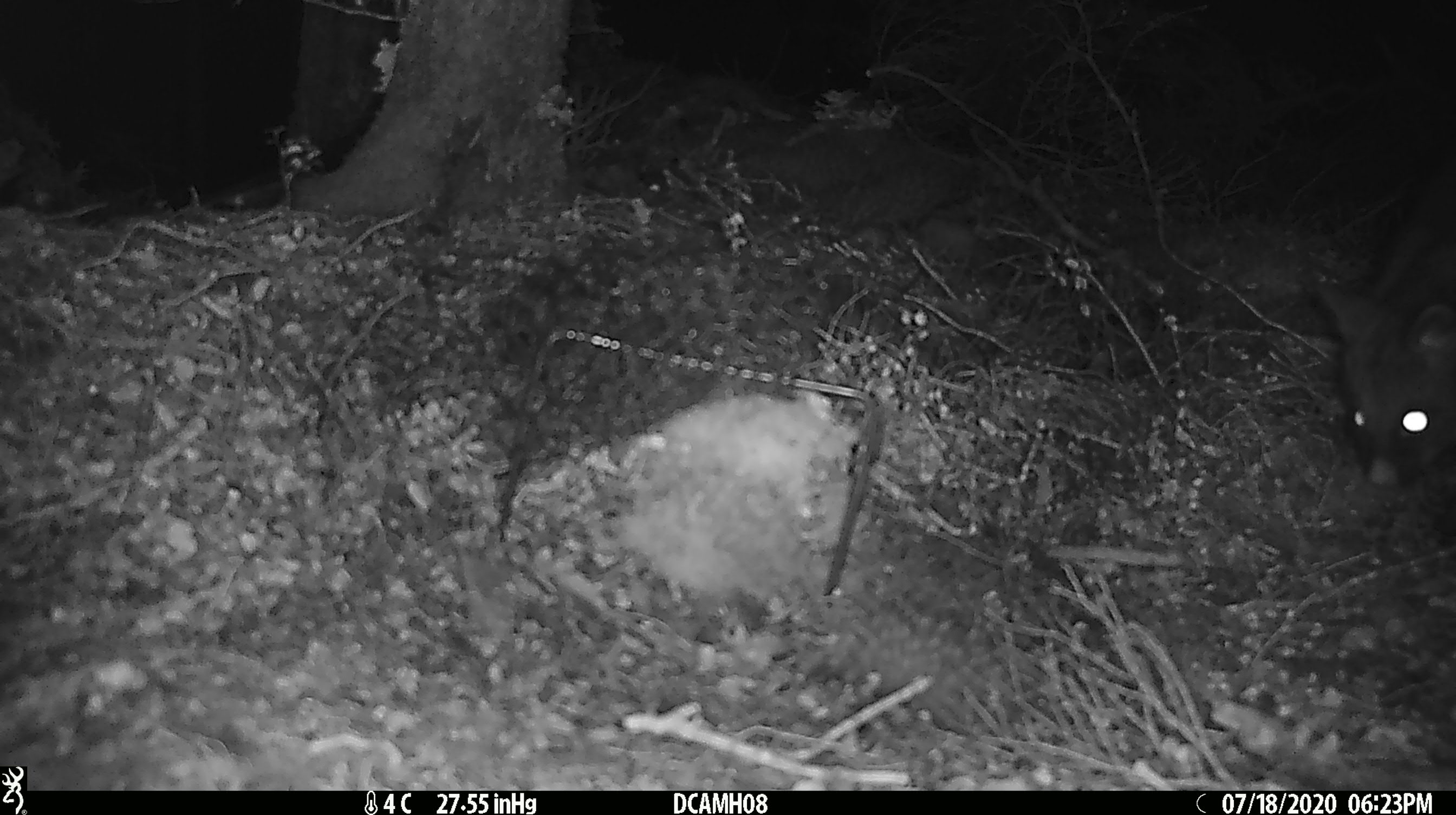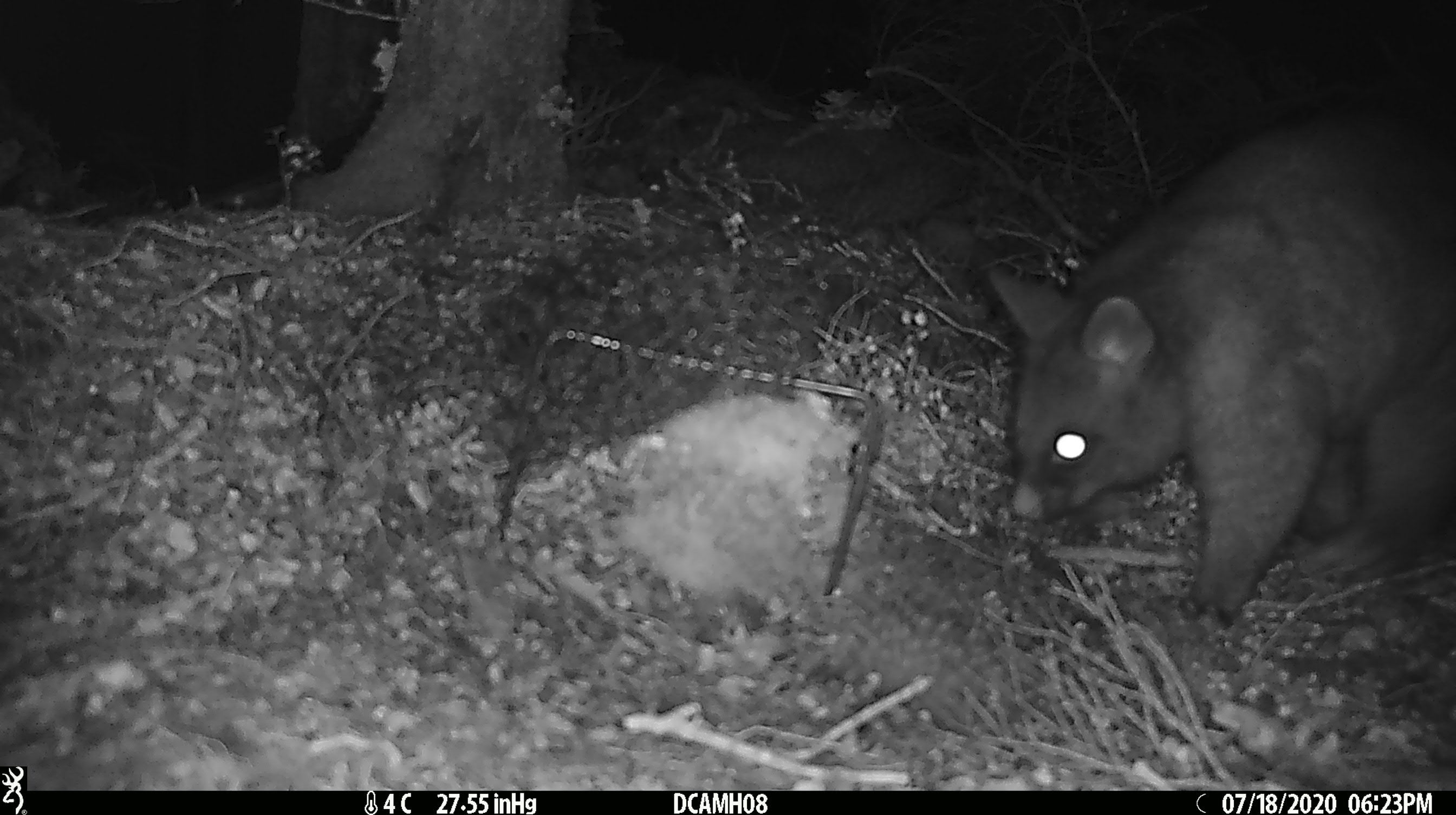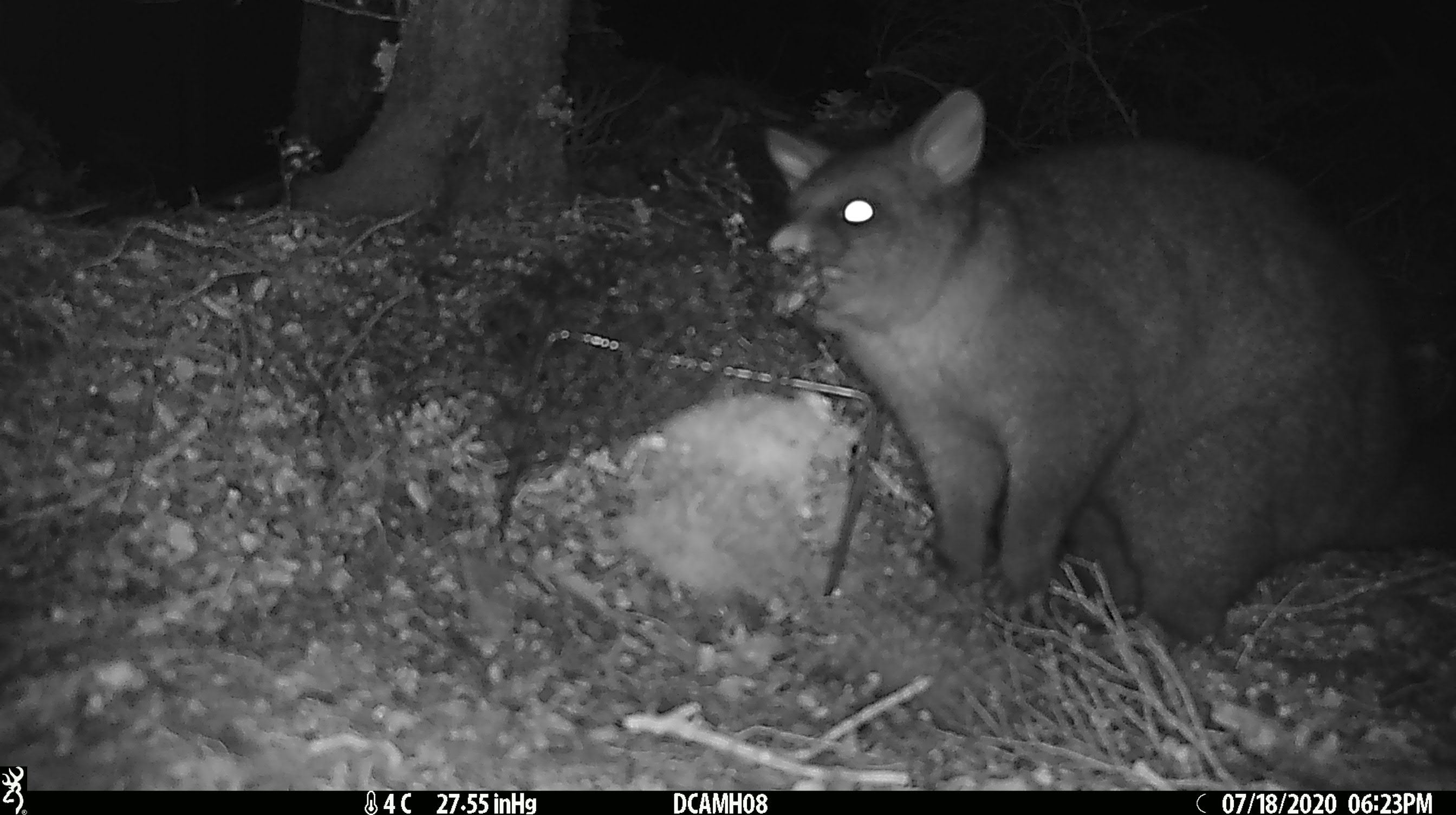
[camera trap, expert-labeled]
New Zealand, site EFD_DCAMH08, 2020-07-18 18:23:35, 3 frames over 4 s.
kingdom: Animalia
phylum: Chordata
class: Mammalia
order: Diprotodontia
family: Phalangeridae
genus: Trichosurus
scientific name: Trichosurus vulpecula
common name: common brushtail possum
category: possum